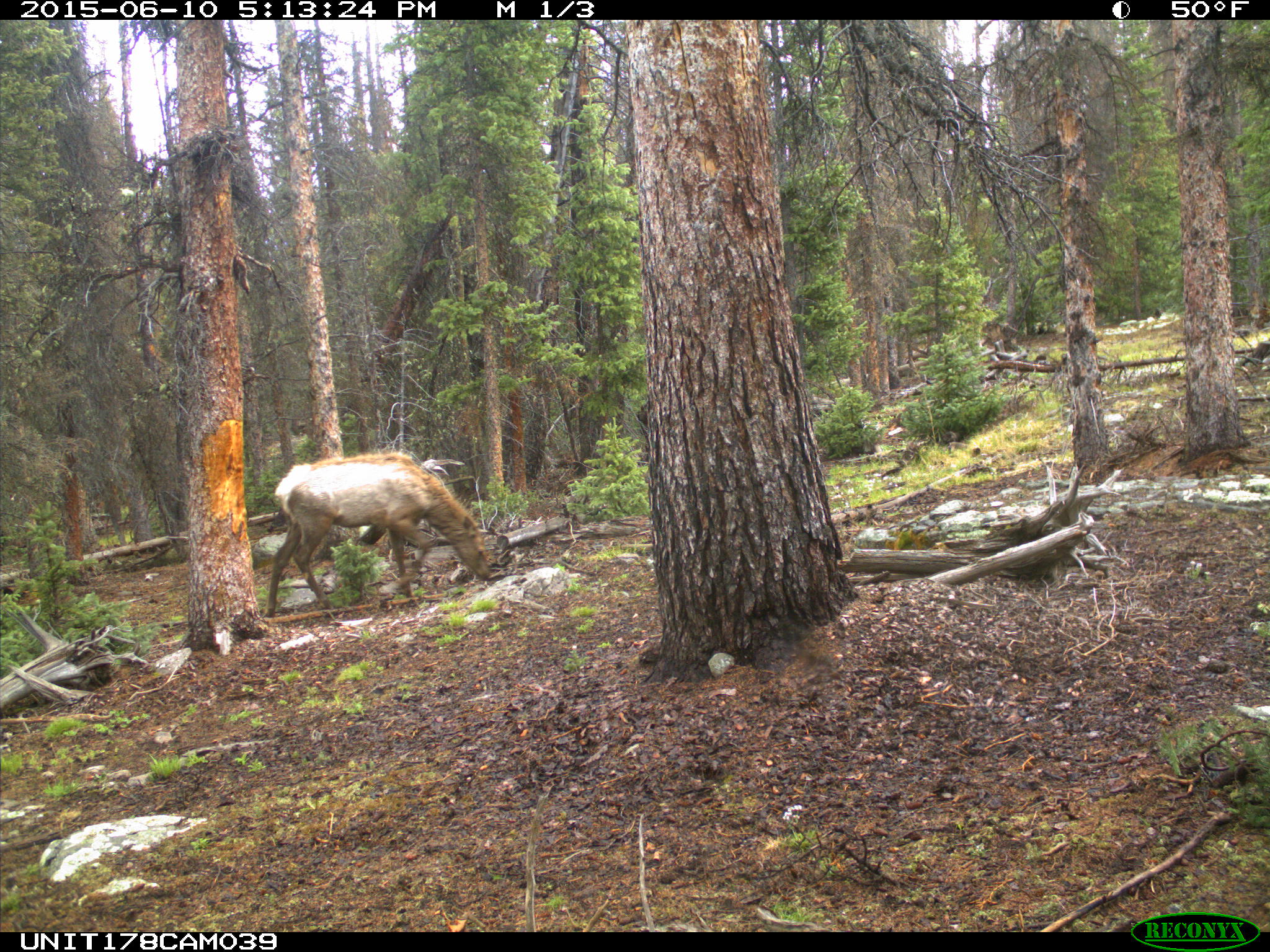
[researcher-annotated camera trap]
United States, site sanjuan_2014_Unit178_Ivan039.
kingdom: Animalia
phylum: Chordata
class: Mammalia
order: Artiodactyla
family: Cervidae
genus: Cervus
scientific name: Cervus elaphus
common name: red deer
Cervus elaphus (red deer).